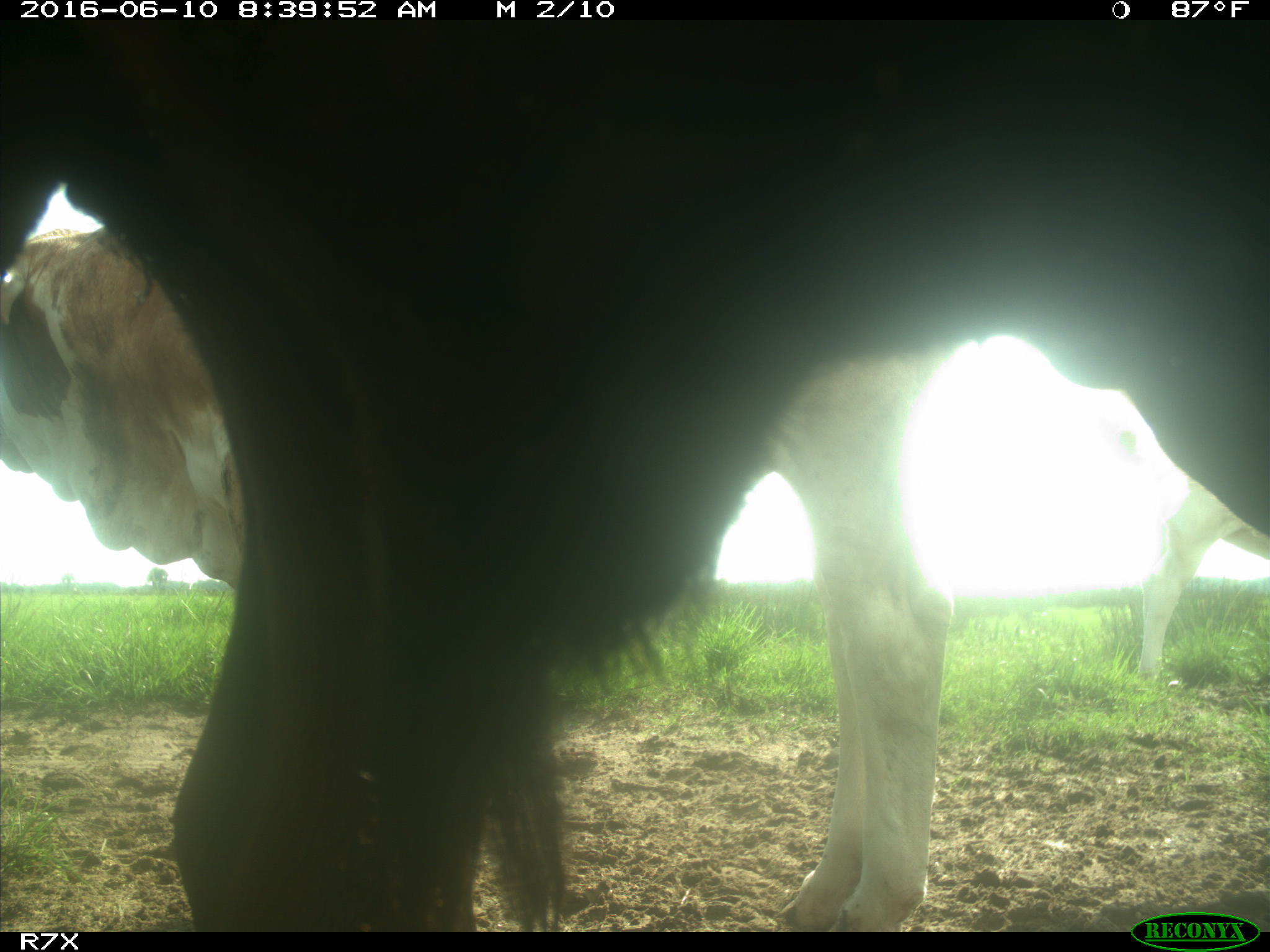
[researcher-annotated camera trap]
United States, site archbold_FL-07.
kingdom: Animalia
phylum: Chordata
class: Mammalia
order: Artiodactyla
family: Bovidae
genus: Bos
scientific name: Bos taurus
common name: domestic cow